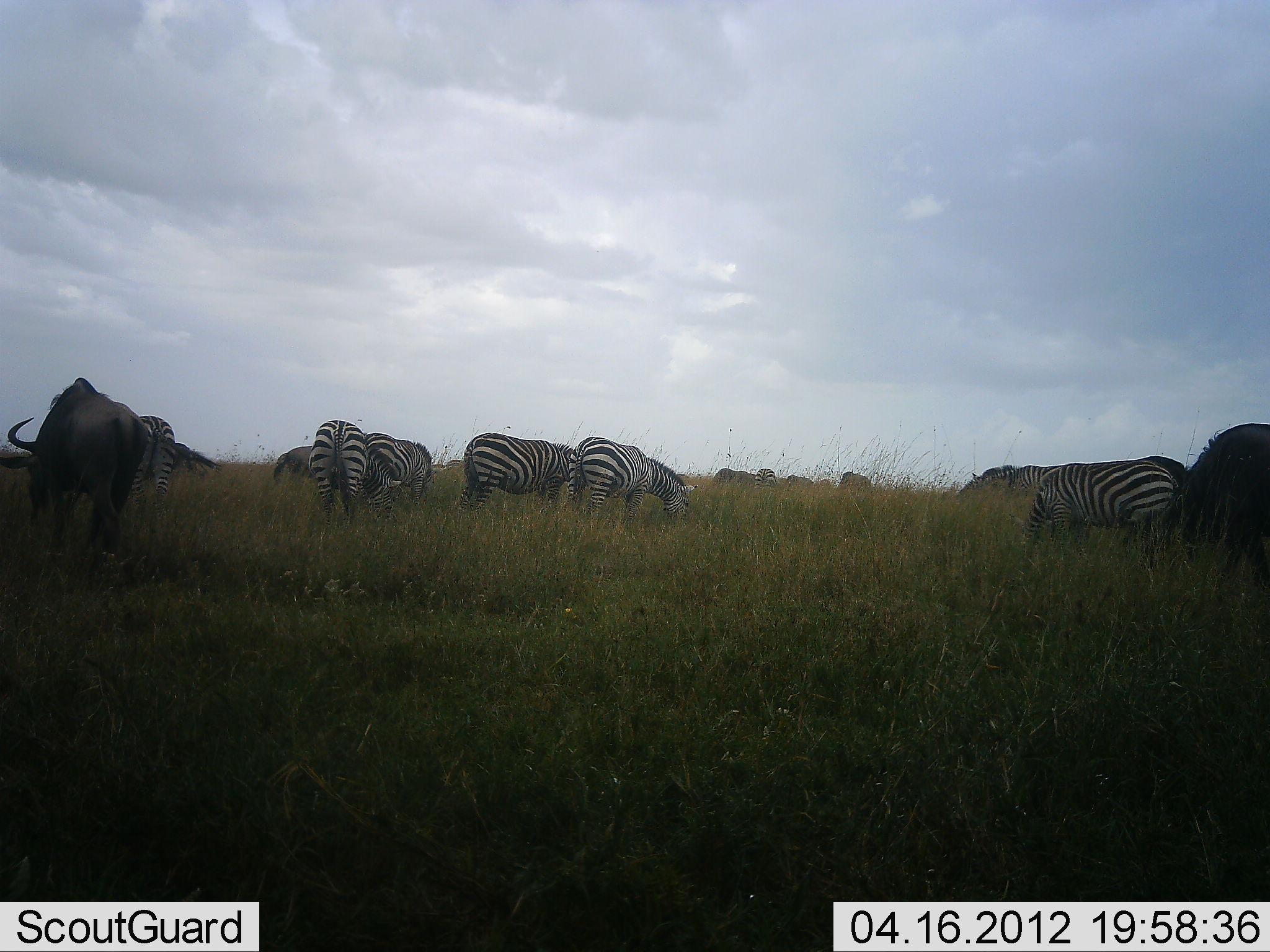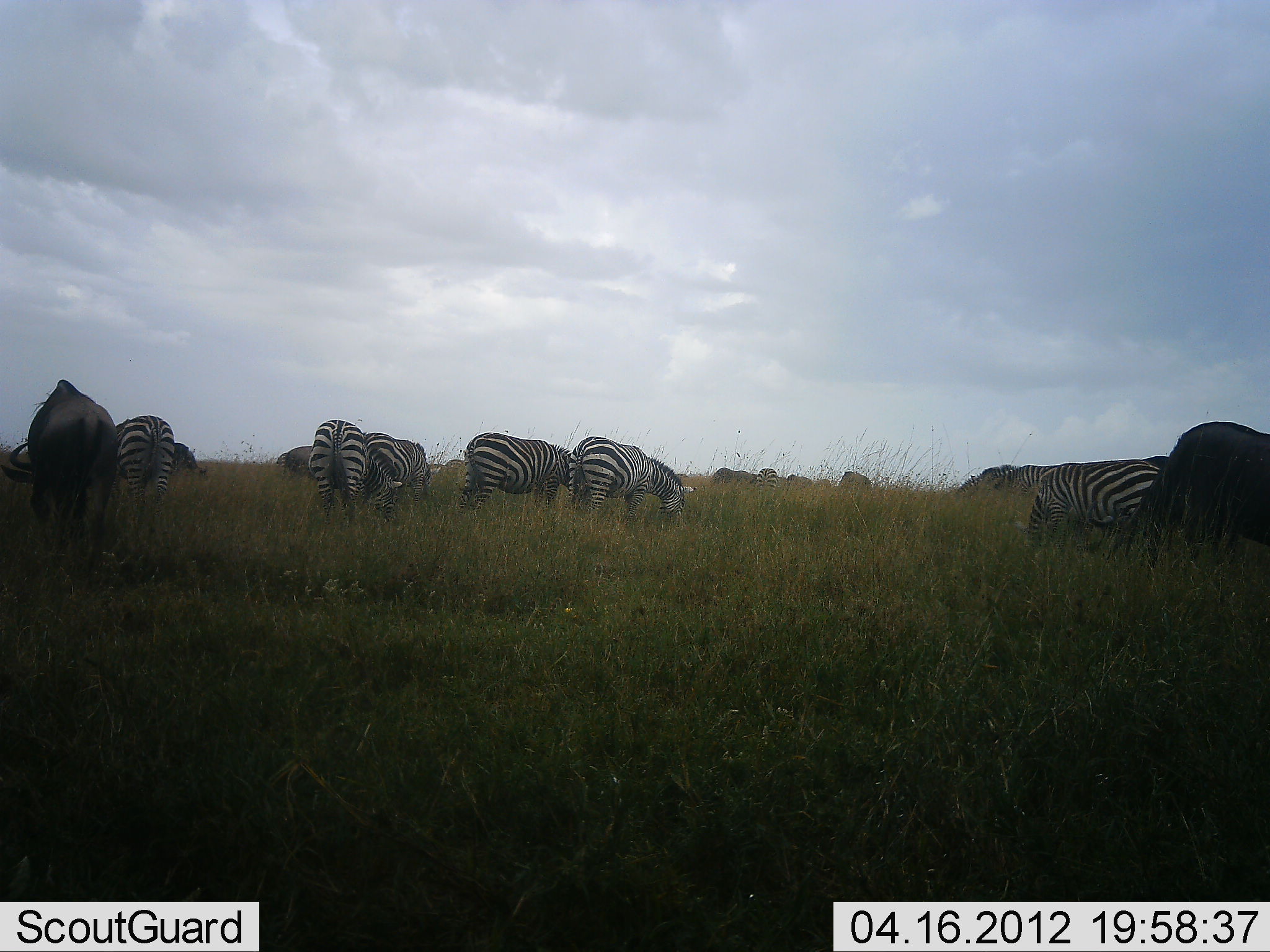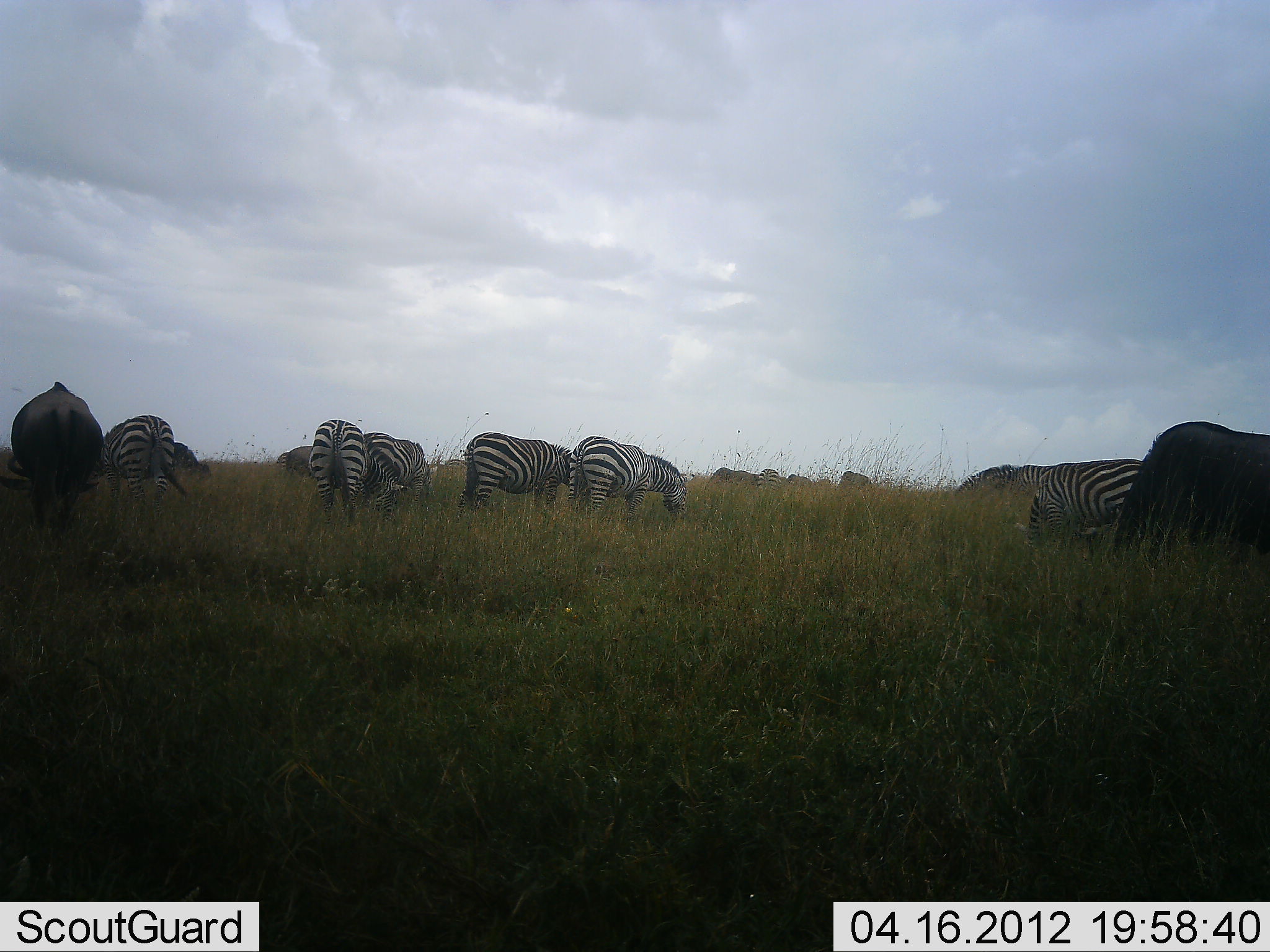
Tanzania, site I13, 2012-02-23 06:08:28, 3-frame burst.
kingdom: Animalia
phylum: Chordata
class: Mammalia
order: Artiodactyla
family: Bovidae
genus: Connochaetes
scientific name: Connochaetes taurinus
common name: blue wildebeest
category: wildebeest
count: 2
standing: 27%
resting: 0%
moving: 5%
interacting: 0%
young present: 0%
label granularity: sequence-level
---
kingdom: Animalia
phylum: Chordata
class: Mammalia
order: Perissodactyla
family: Equidae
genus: Equus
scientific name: Equus quagga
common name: plains zebra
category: zebra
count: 8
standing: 24%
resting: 0%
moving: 4%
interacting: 0%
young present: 4%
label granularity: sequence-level